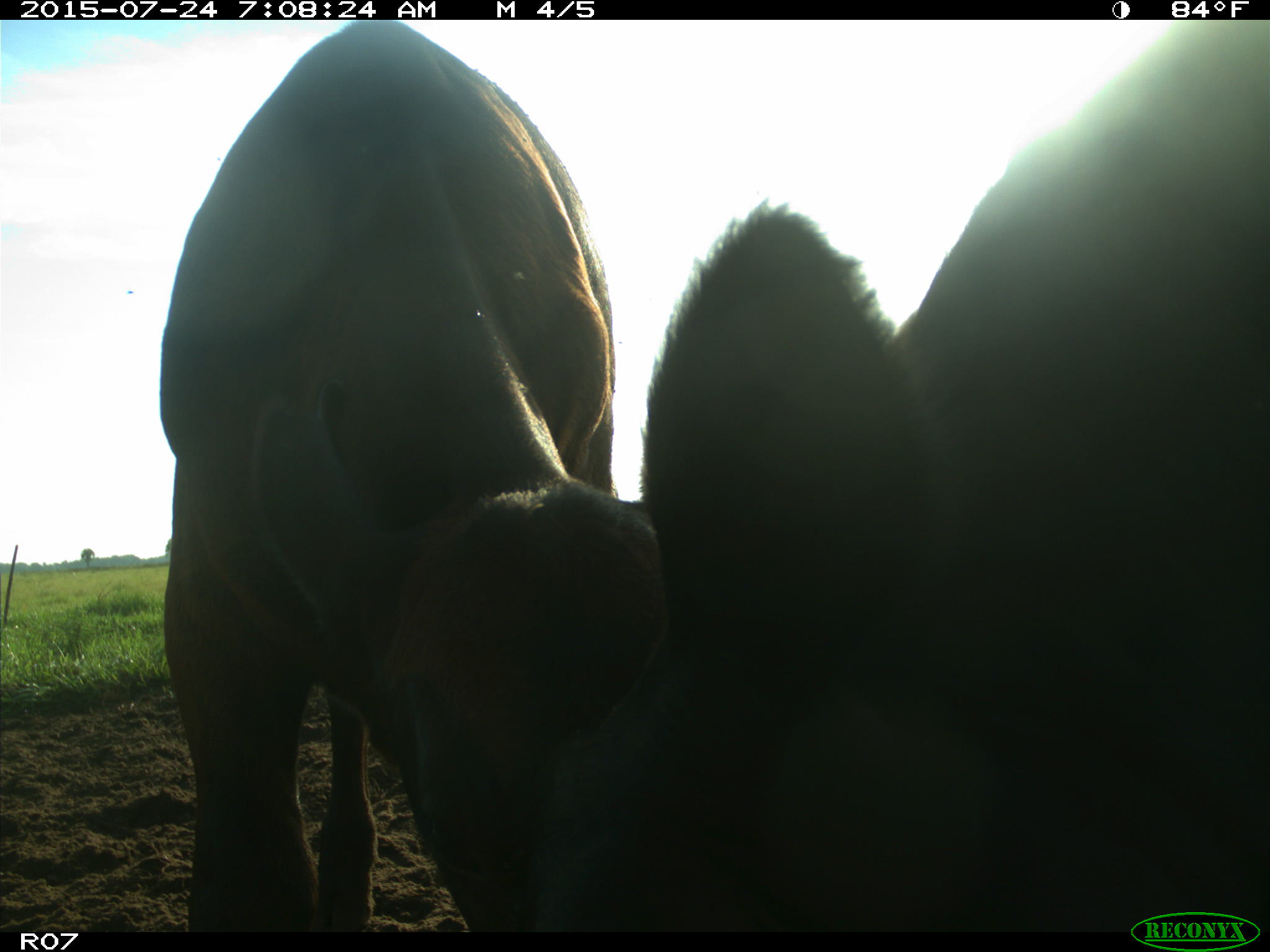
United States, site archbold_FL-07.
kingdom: Animalia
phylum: Chordata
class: Mammalia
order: Artiodactyla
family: Bovidae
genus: Bos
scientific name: Bos taurus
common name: domestic cow